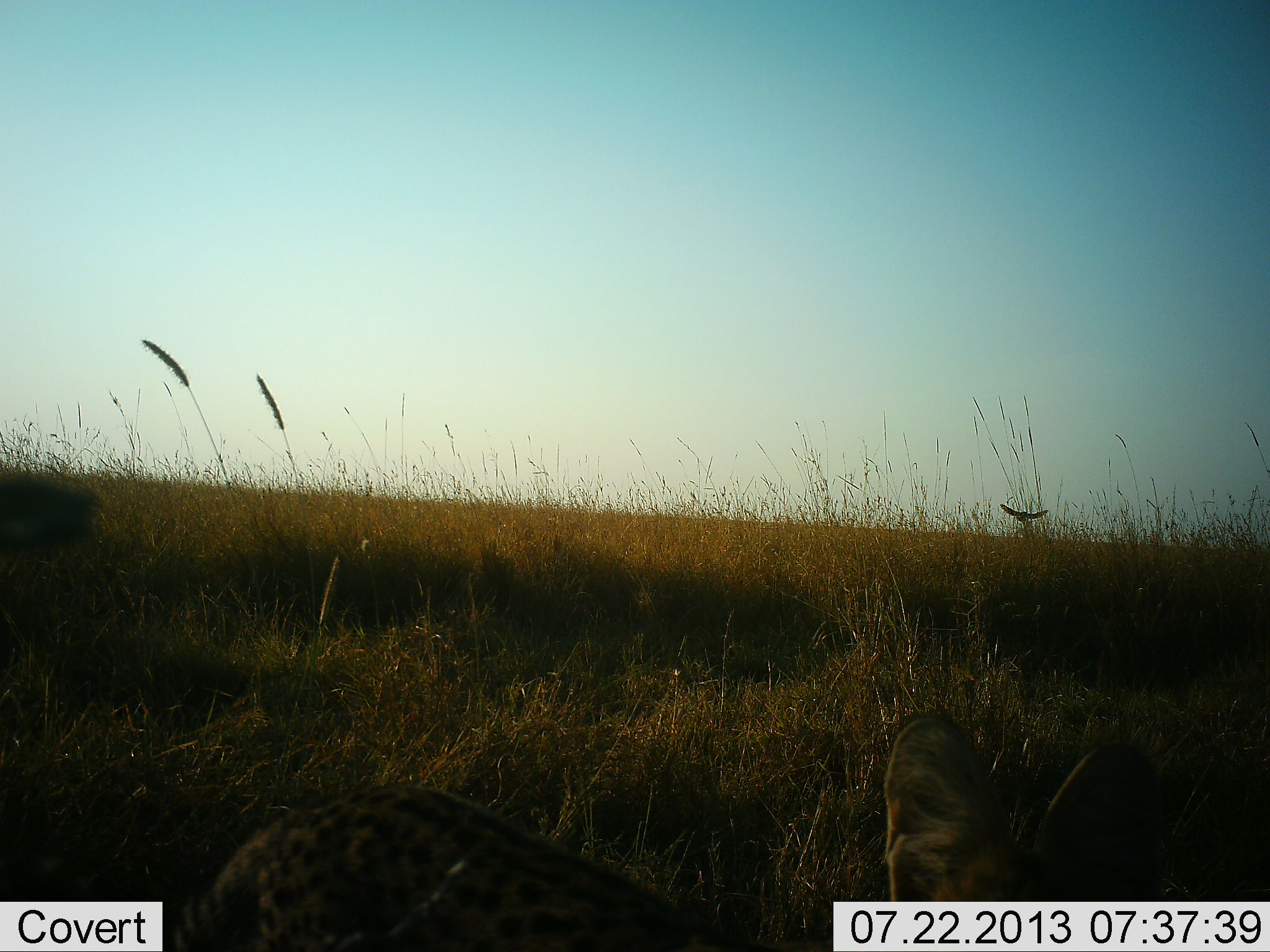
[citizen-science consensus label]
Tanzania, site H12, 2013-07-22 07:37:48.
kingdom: Animalia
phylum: Chordata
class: Mammalia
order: Carnivora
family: Felidae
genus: Leptailurus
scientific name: Leptailurus serval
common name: serval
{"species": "serval (Leptailurus serval)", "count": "1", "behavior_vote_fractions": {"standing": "83%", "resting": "11%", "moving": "6%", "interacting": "0%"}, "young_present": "0%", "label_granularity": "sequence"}